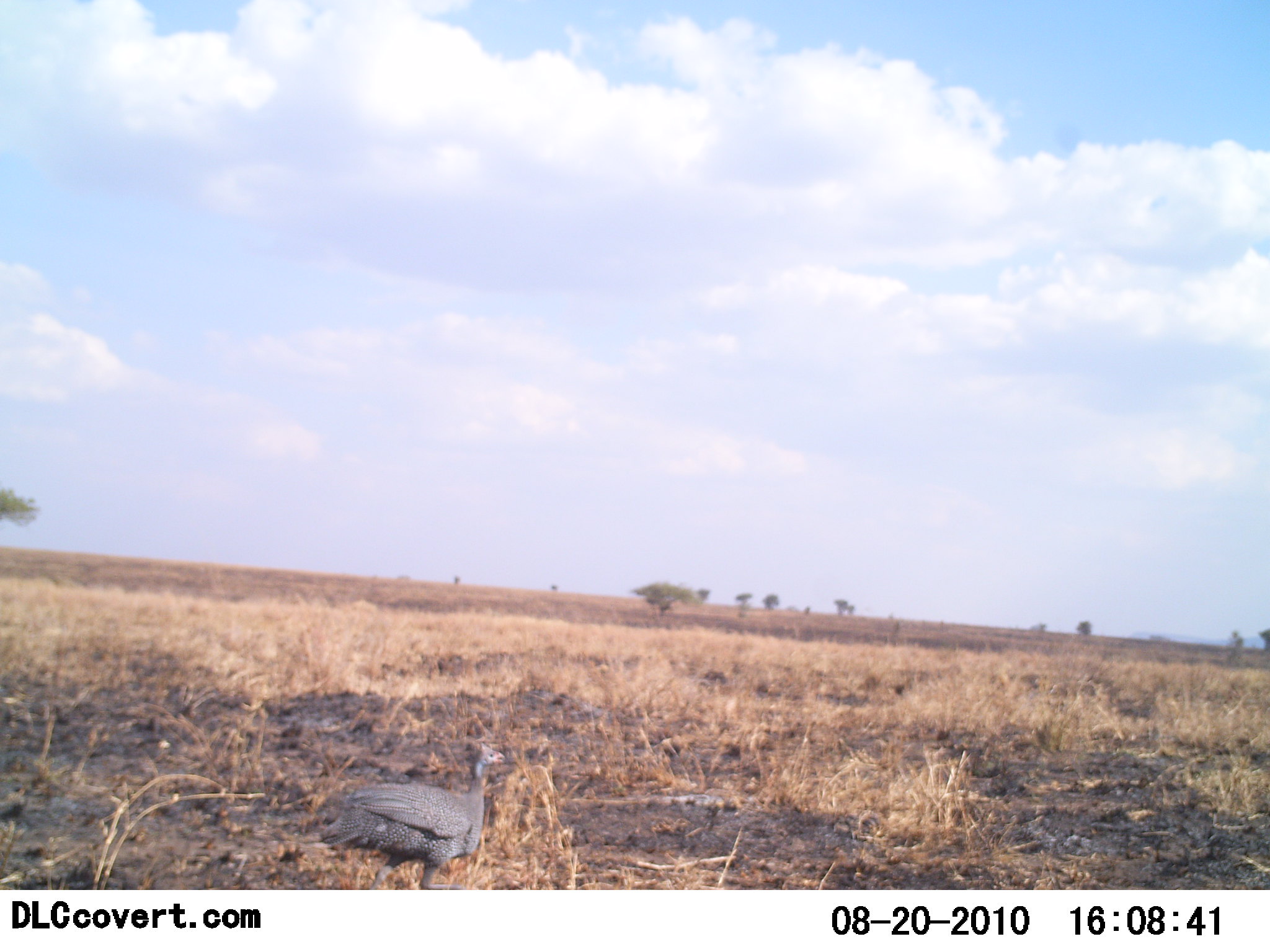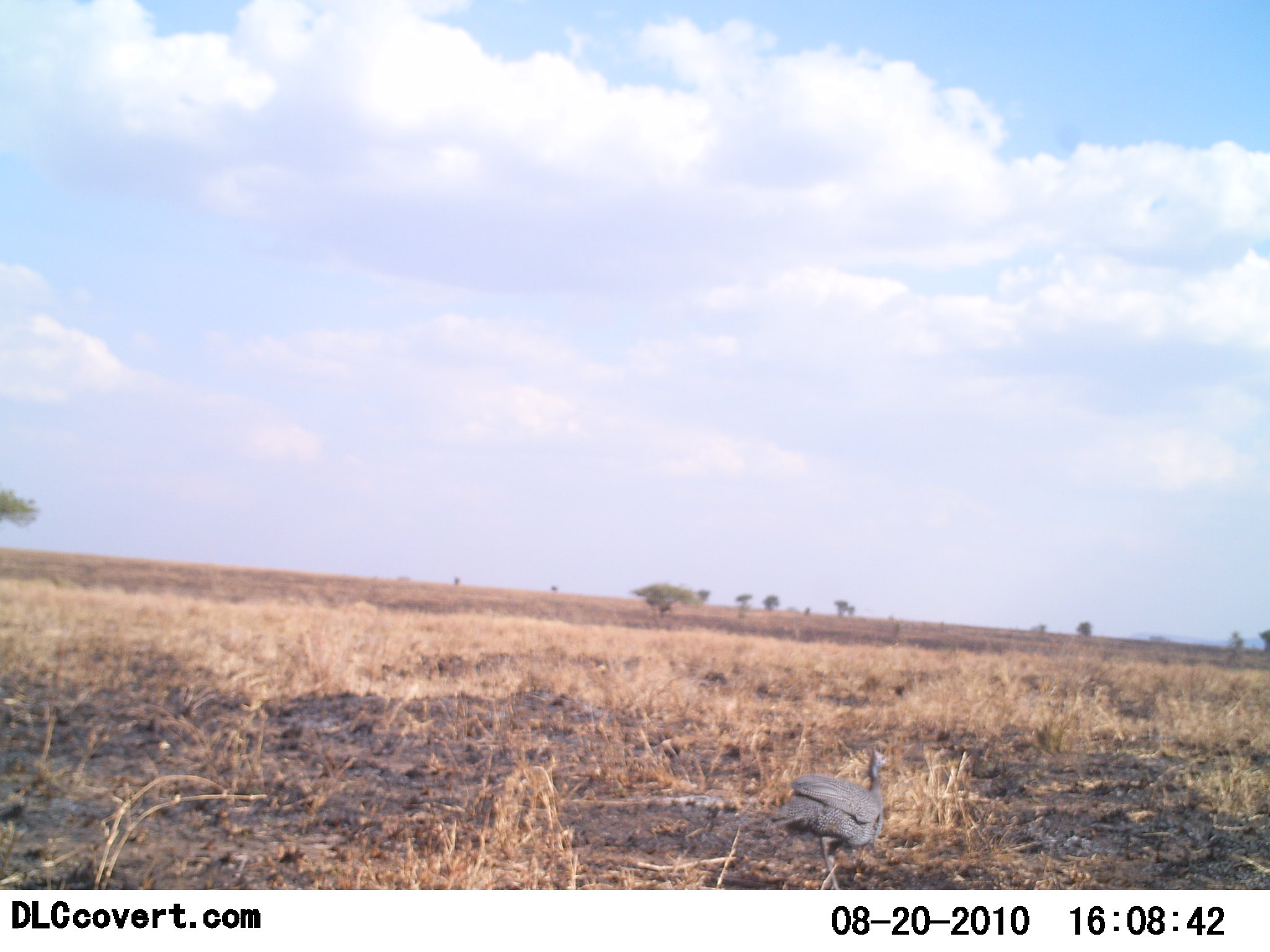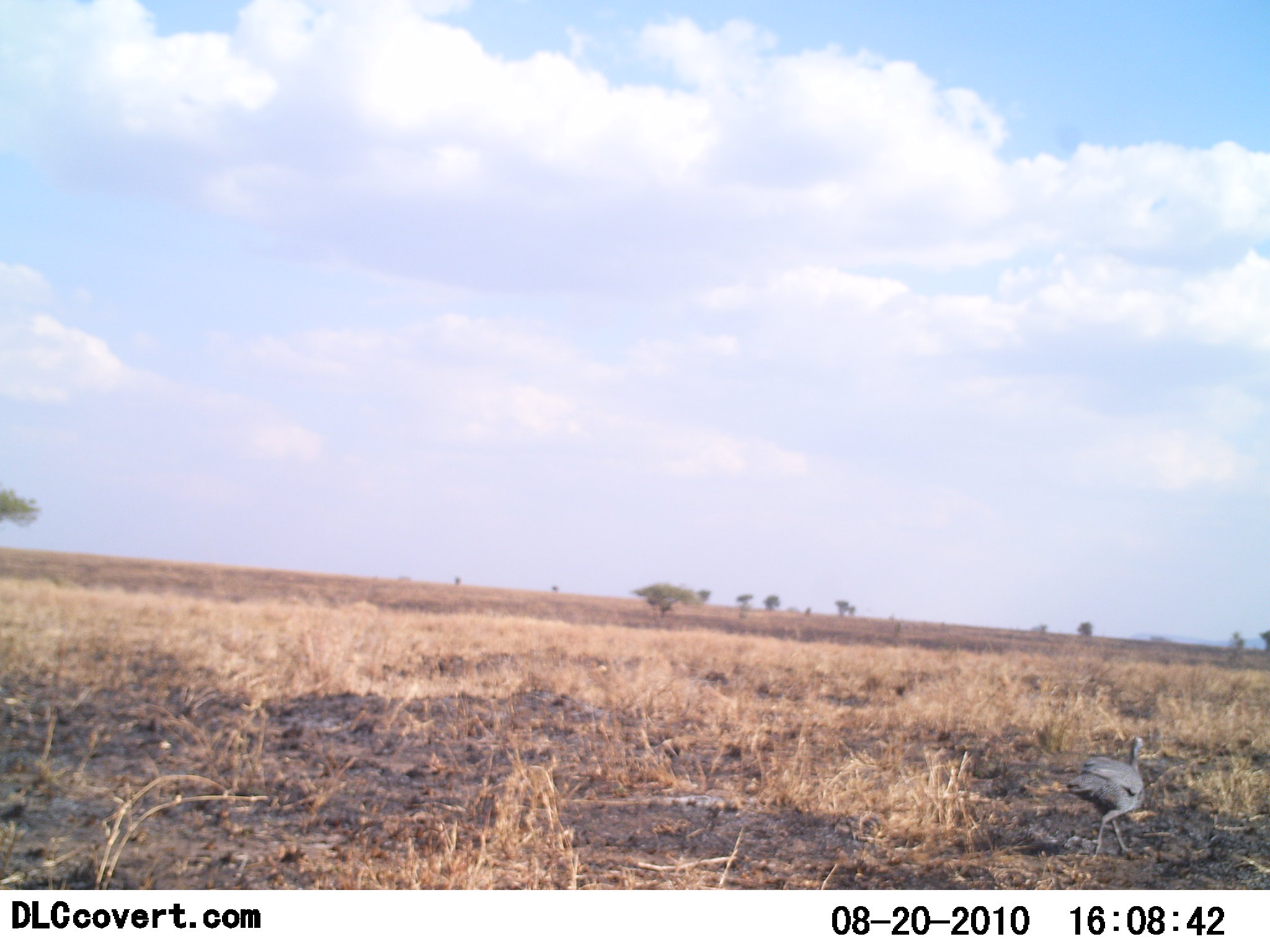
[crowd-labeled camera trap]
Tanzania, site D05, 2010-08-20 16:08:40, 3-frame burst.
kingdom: Animalia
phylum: Chordata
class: Aves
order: Galliformes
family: Numididae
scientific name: Numididae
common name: guinea fowl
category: guineafowl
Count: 1.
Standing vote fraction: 0%.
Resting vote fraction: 0%.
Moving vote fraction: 100%.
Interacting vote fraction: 0%.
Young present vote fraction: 0%.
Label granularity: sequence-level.